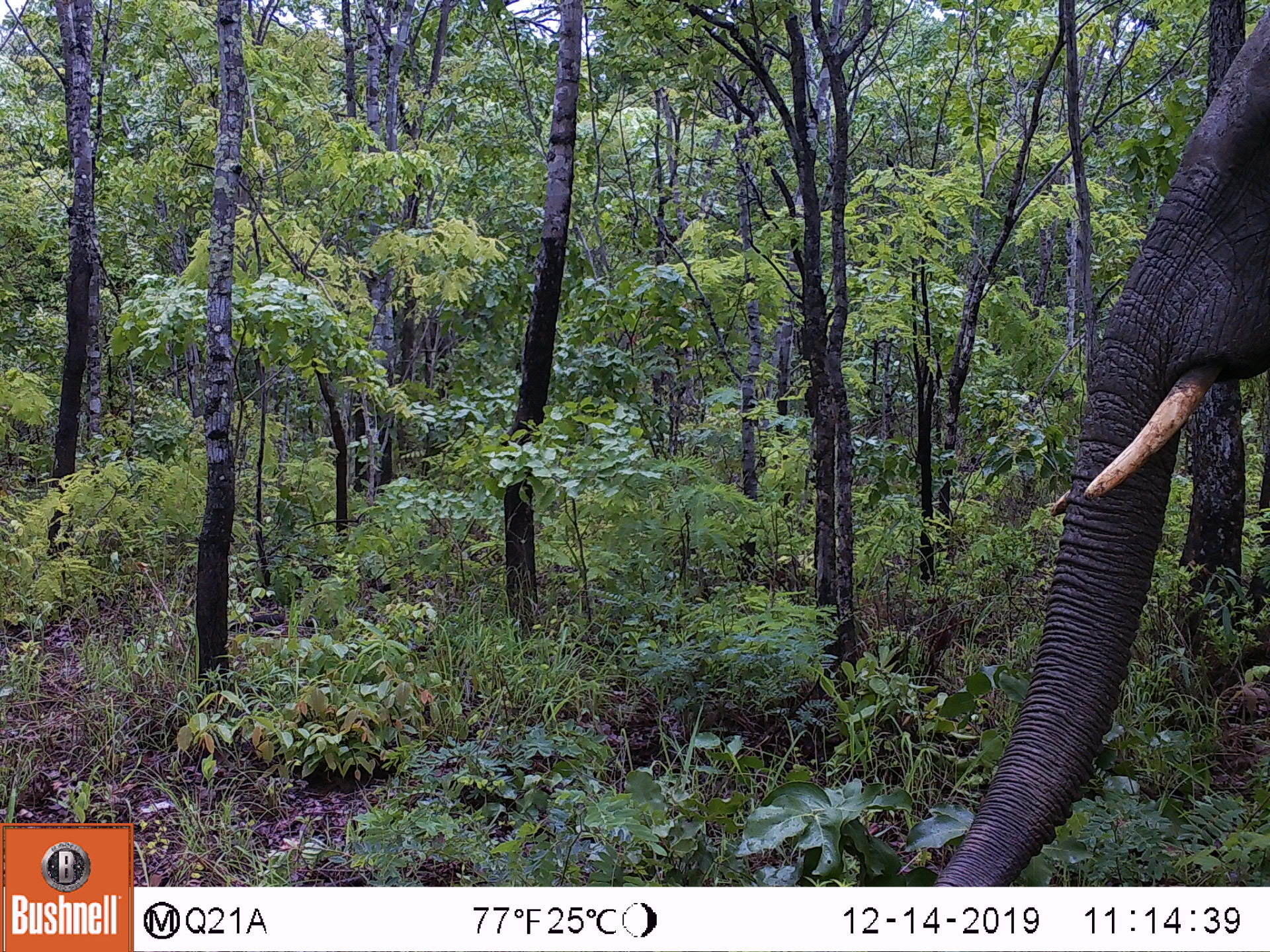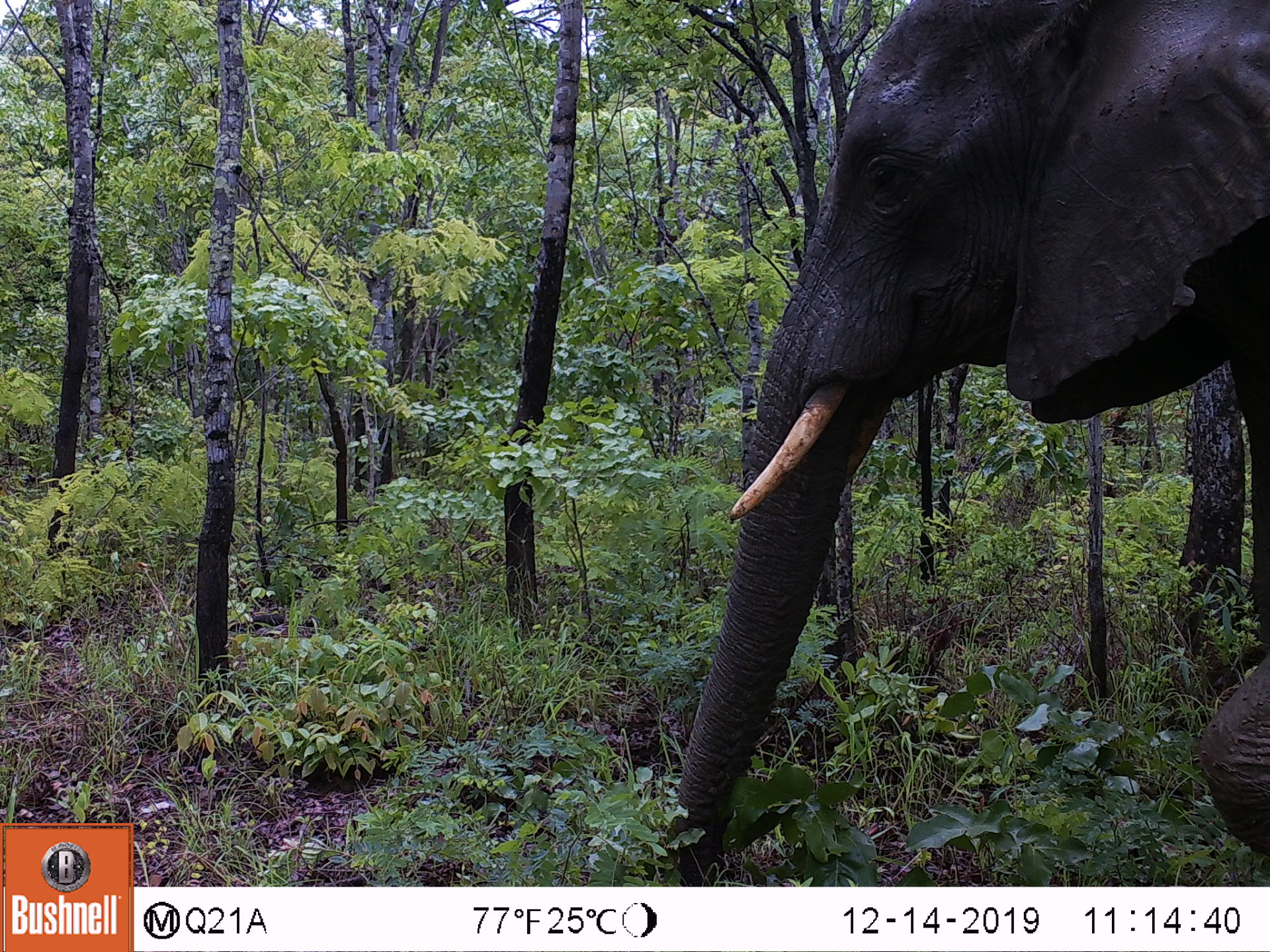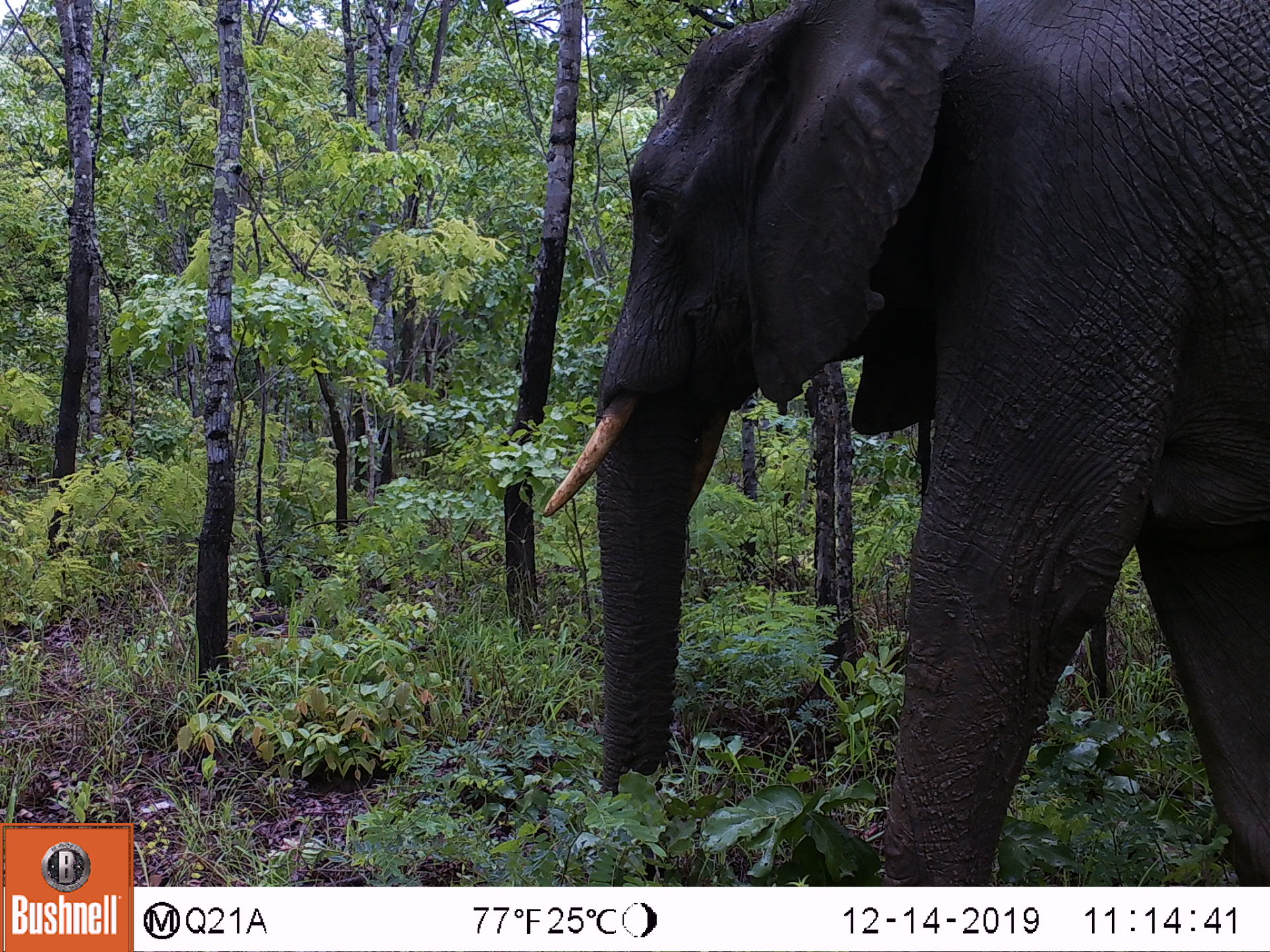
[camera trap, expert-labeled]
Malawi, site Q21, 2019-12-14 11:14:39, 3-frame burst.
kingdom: Animalia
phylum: Chordata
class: Mammalia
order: Proboscidea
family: Elephantidae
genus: Loxodonta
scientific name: Loxodonta africana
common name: african savanna elephant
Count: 1.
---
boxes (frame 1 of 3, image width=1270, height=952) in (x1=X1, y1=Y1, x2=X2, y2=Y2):
african savanna elephant: (x1=920, y1=2, x2=1269, y2=885)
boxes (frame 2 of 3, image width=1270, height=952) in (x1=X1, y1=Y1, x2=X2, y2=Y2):
african savanna elephant: (x1=652, y1=2, x2=1269, y2=886)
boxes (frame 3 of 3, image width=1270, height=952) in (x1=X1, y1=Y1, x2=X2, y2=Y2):
african savanna elephant: (x1=532, y1=0, x2=1269, y2=886)